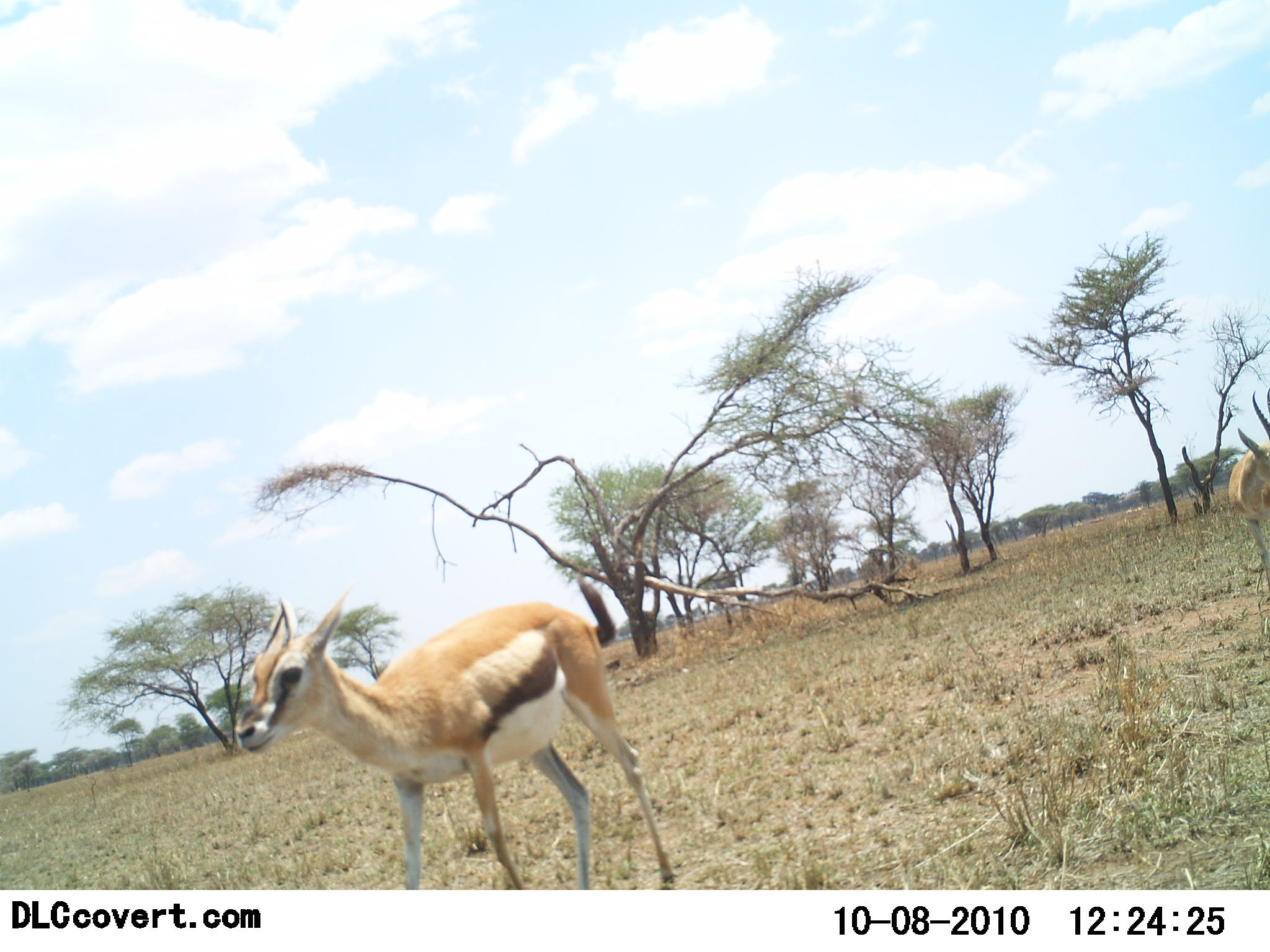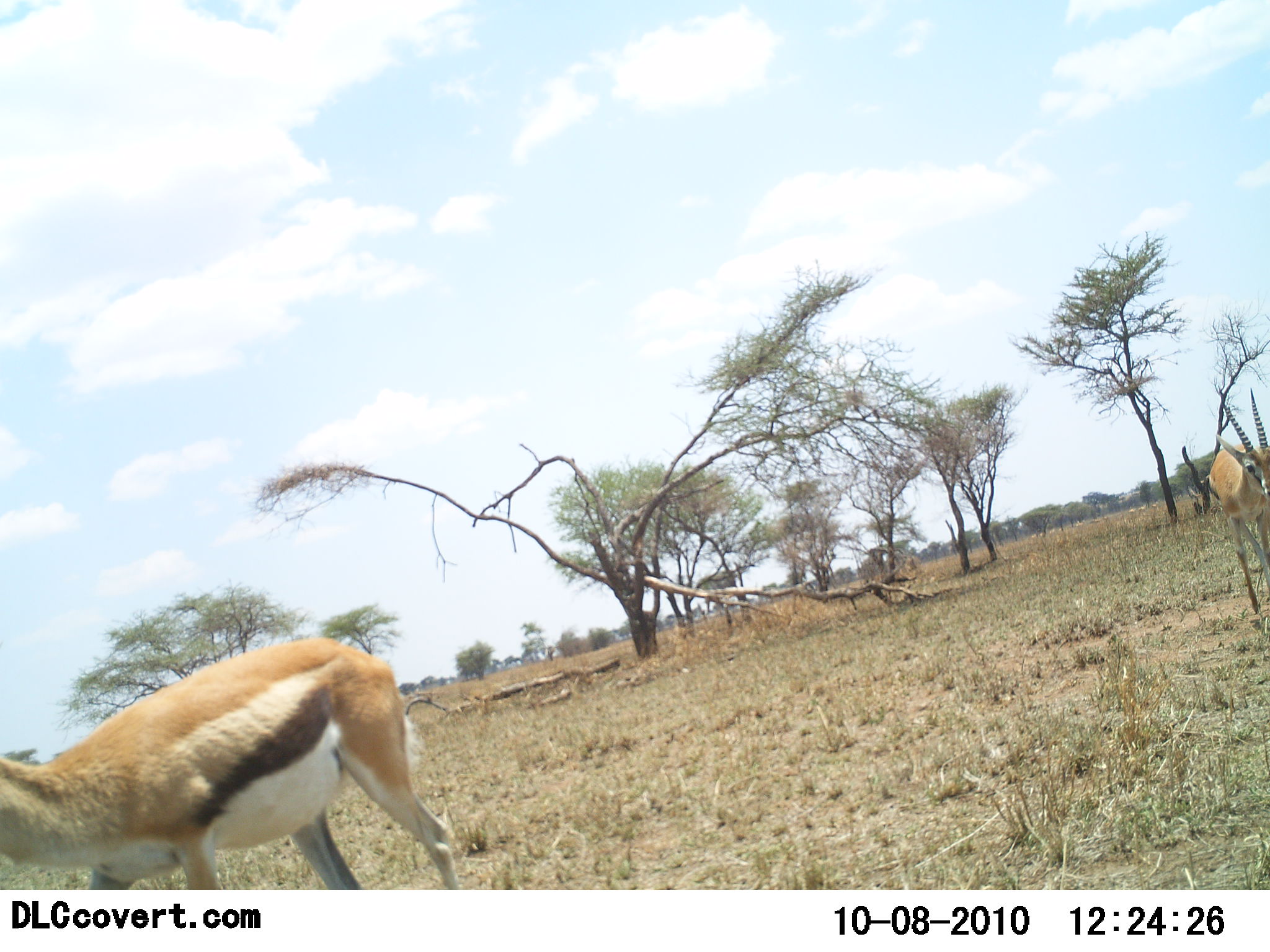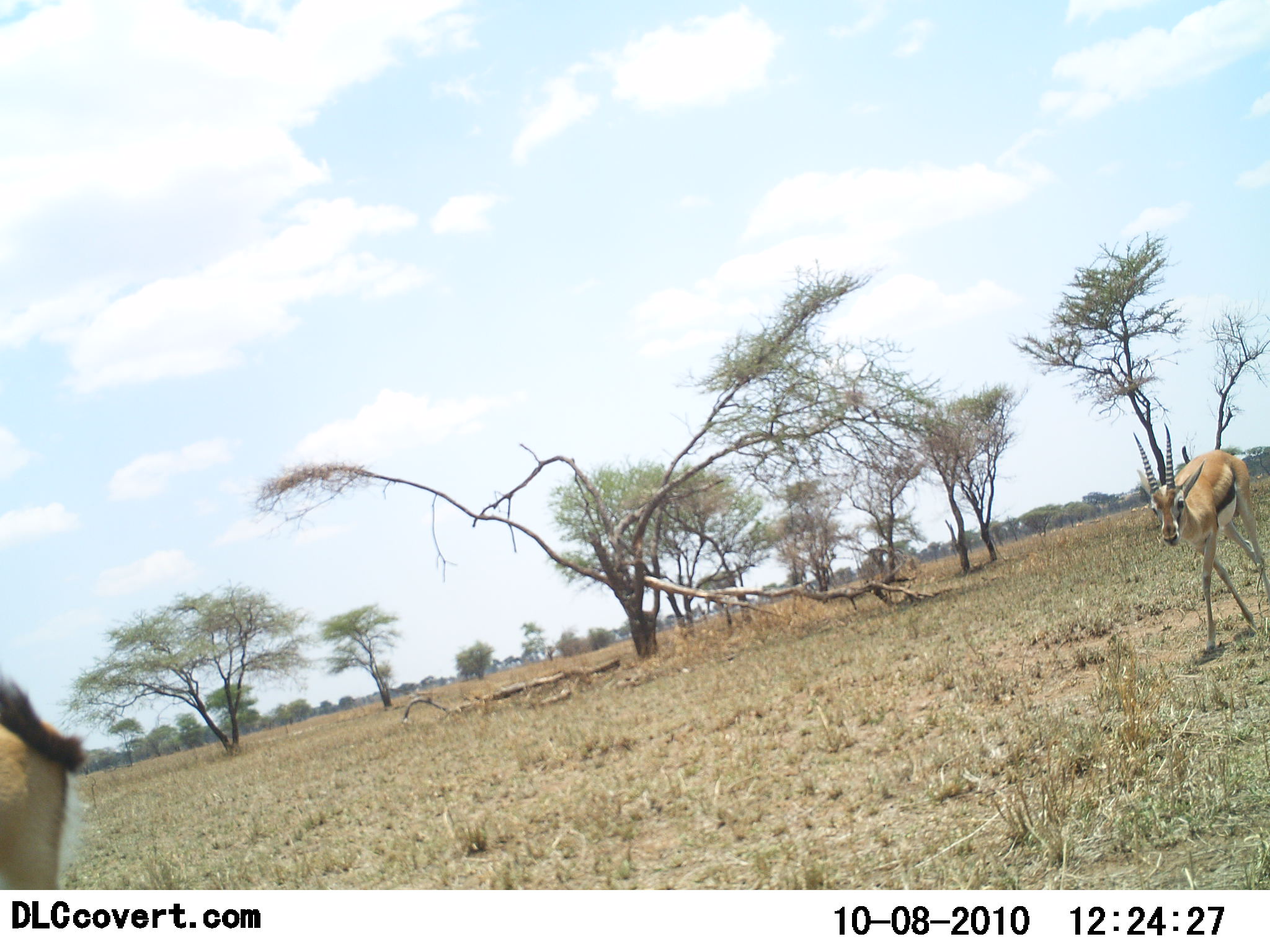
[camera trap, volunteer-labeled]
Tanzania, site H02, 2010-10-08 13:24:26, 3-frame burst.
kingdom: Animalia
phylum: Chordata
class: Mammalia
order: Artiodactyla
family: Bovidae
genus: Eudorcas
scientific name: Eudorcas thomsonii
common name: thomson's gazelle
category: gazellethomsons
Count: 2.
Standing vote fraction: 17%.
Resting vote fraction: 0%.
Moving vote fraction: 83%.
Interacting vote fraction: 0%.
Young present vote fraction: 8%.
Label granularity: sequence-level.